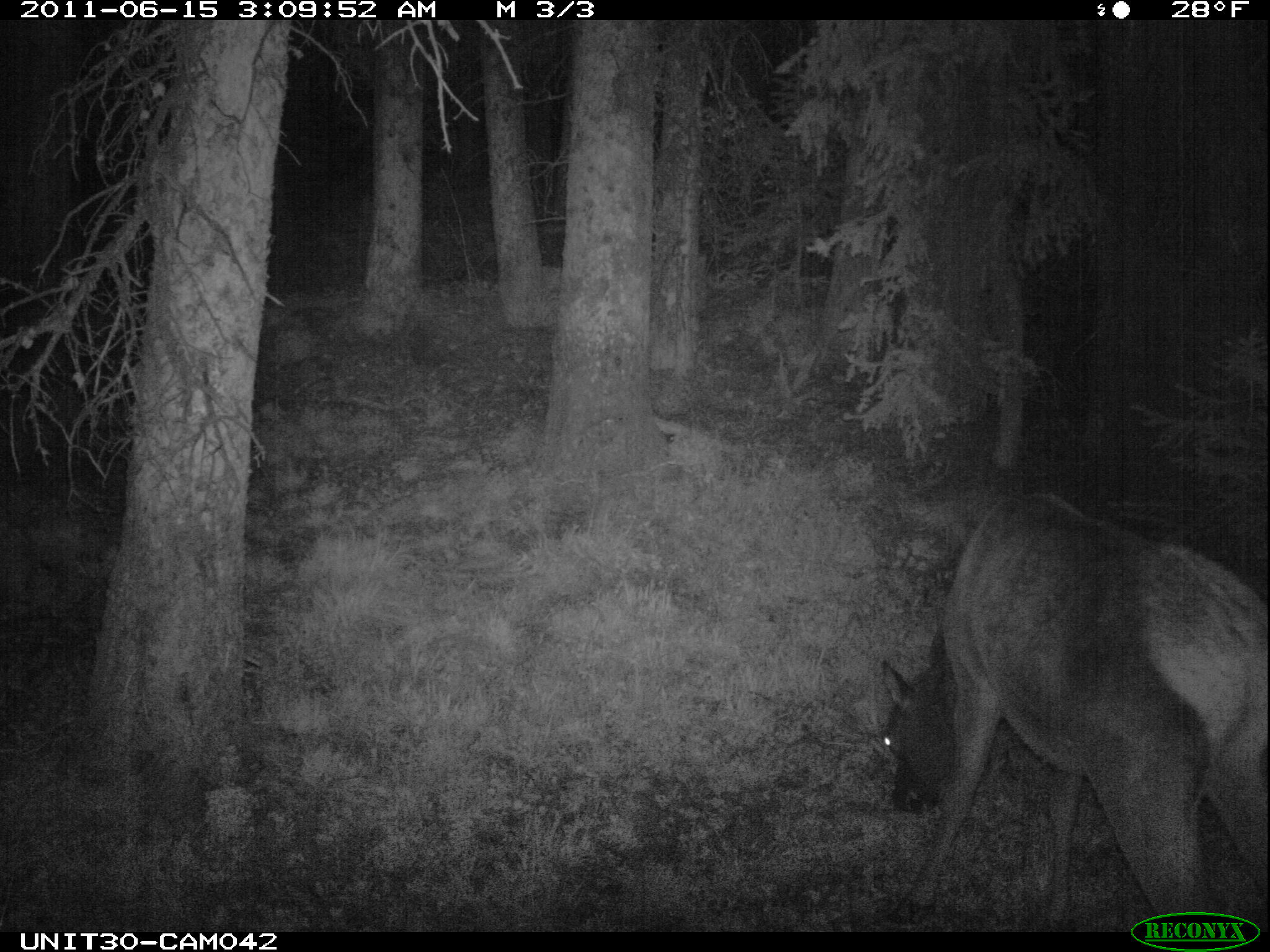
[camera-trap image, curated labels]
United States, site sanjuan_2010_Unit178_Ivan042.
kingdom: Animalia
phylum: Chordata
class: Mammalia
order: Artiodactyla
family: Cervidae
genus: Cervus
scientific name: Cervus elaphus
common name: red deer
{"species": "Cervus elaphus (red deer)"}